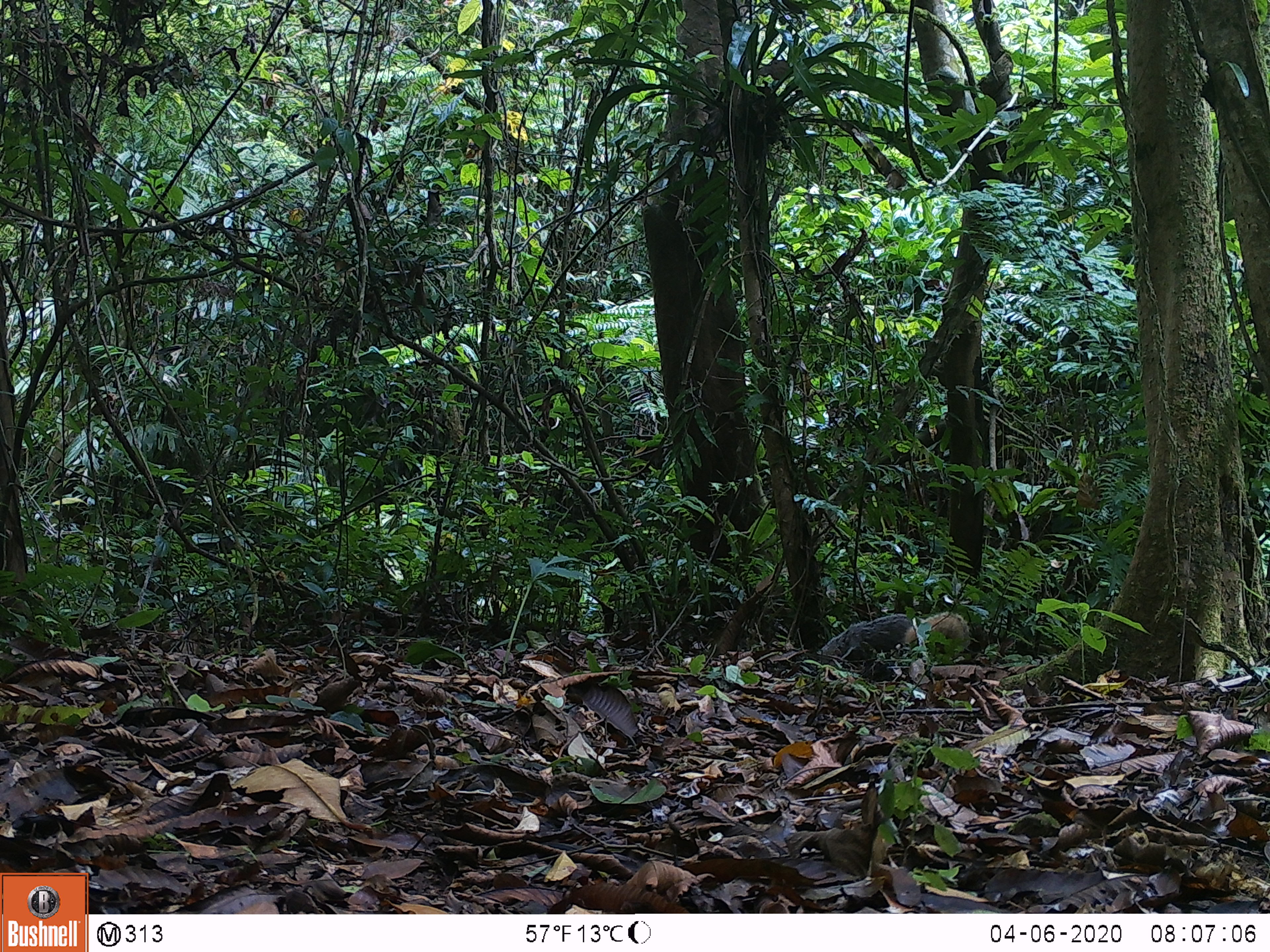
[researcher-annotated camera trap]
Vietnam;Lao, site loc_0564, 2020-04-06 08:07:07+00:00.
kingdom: Animalia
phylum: Chordata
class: Mammalia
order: Carnivora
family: Herpestidae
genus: Urva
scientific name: Urva urva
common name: crab-eating mongoose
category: crab eating mongoose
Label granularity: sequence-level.